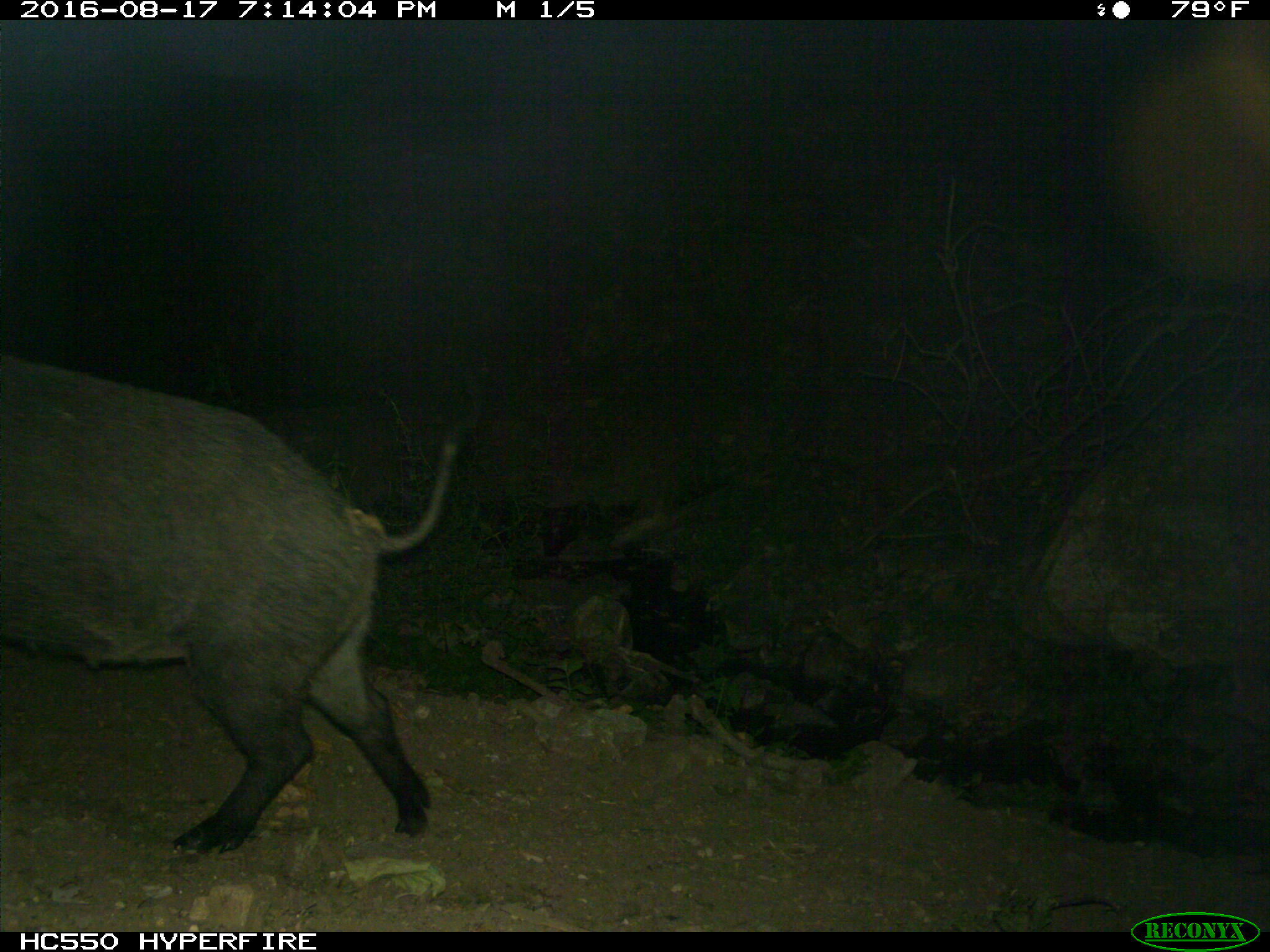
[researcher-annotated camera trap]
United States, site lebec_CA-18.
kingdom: Animalia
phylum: Chordata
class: Mammalia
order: Artiodactyla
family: Suidae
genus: Sus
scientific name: Sus scrofa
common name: wild boar